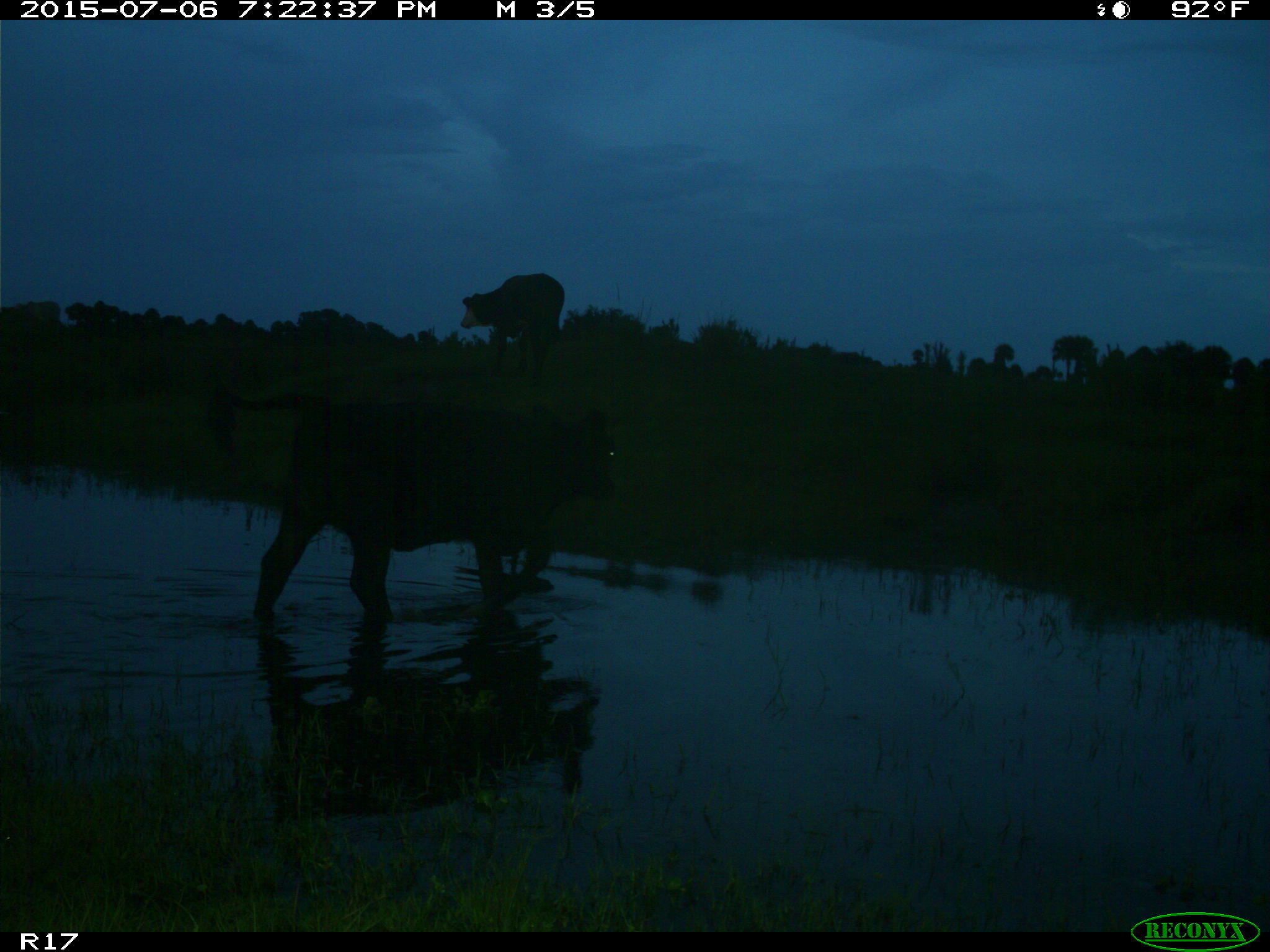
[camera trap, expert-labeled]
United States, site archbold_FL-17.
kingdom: Animalia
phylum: Chordata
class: Mammalia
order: Artiodactyla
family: Bovidae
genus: Bos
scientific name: Bos taurus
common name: domestic cow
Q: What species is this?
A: Bos taurus (domestic cow).